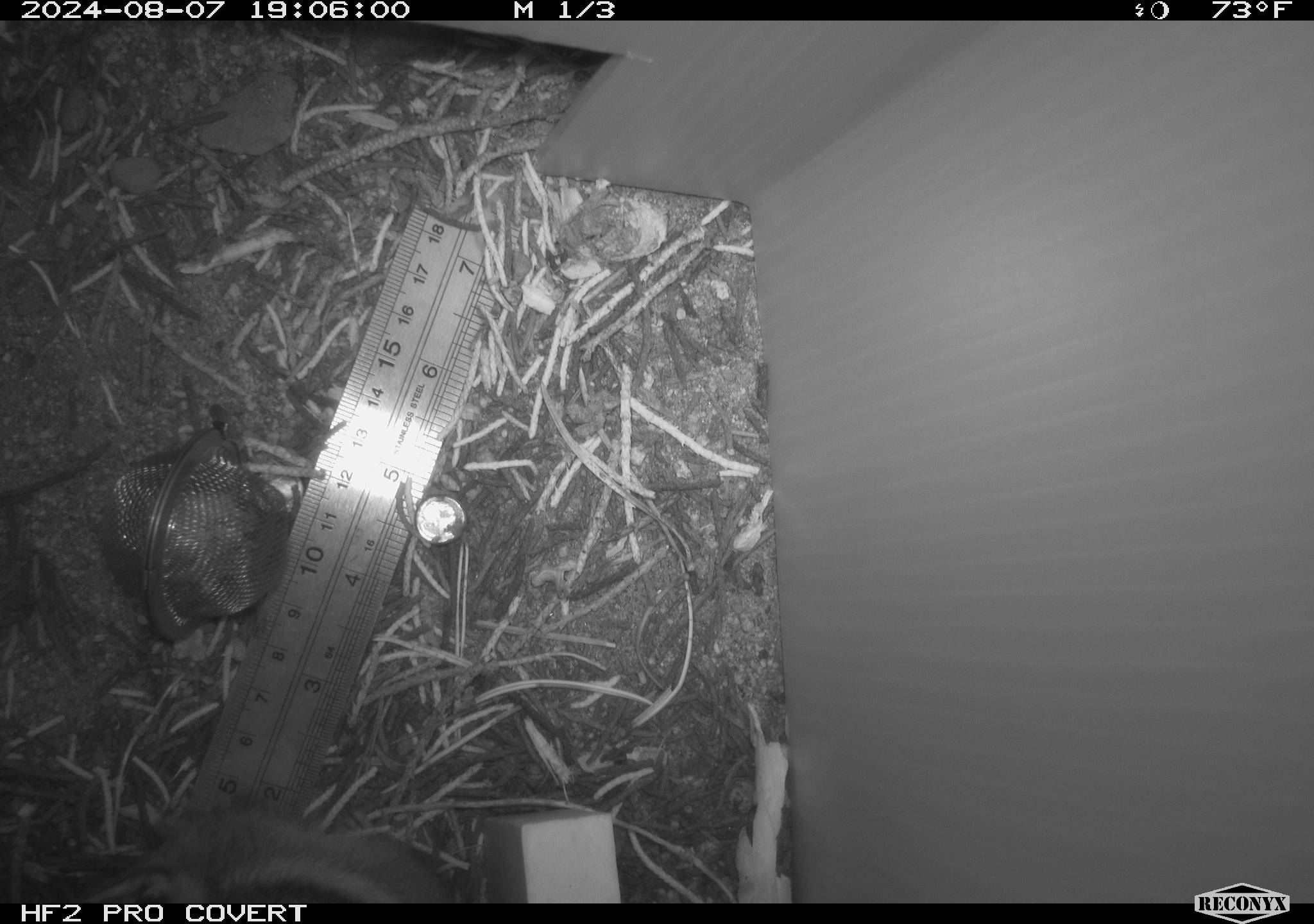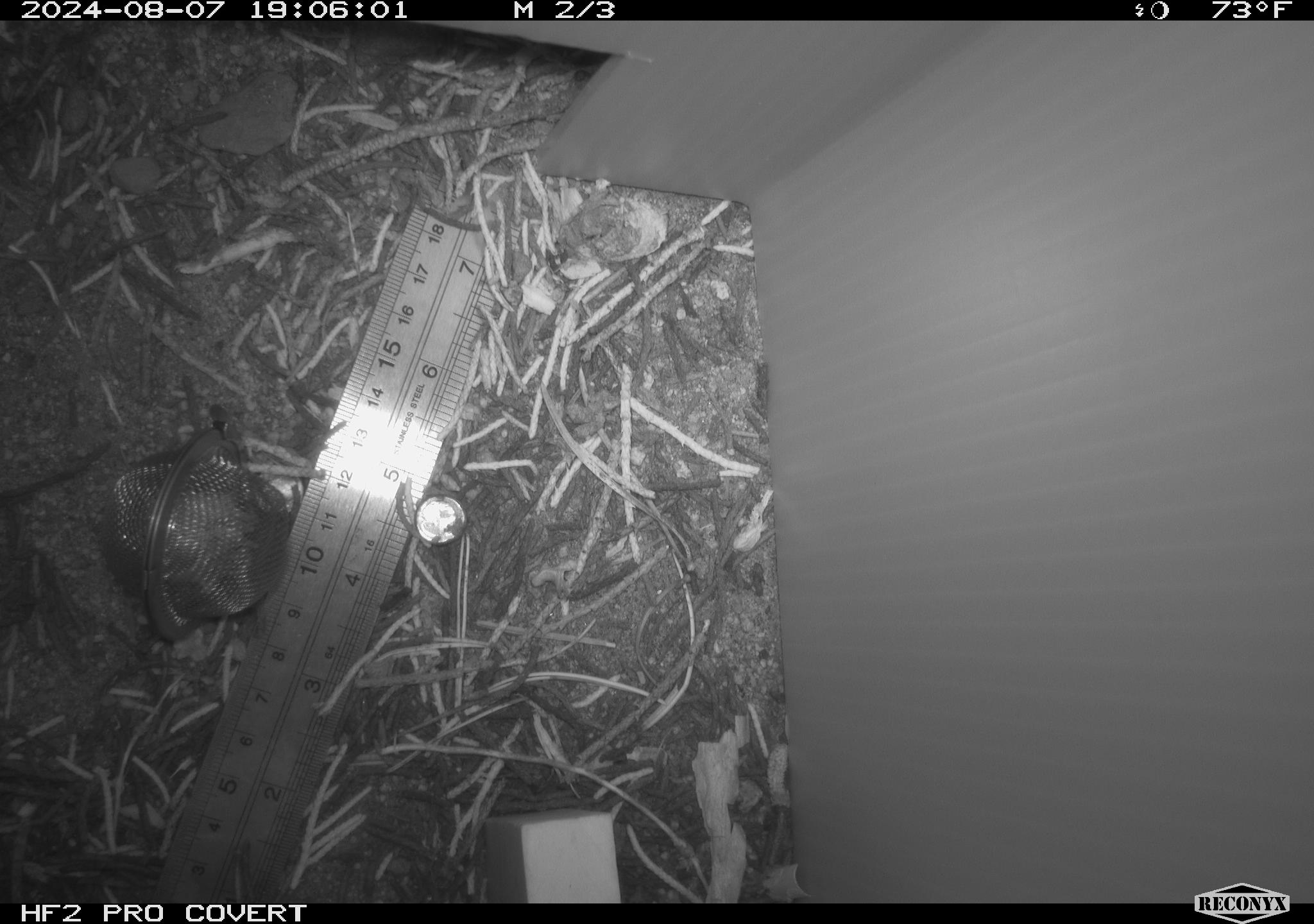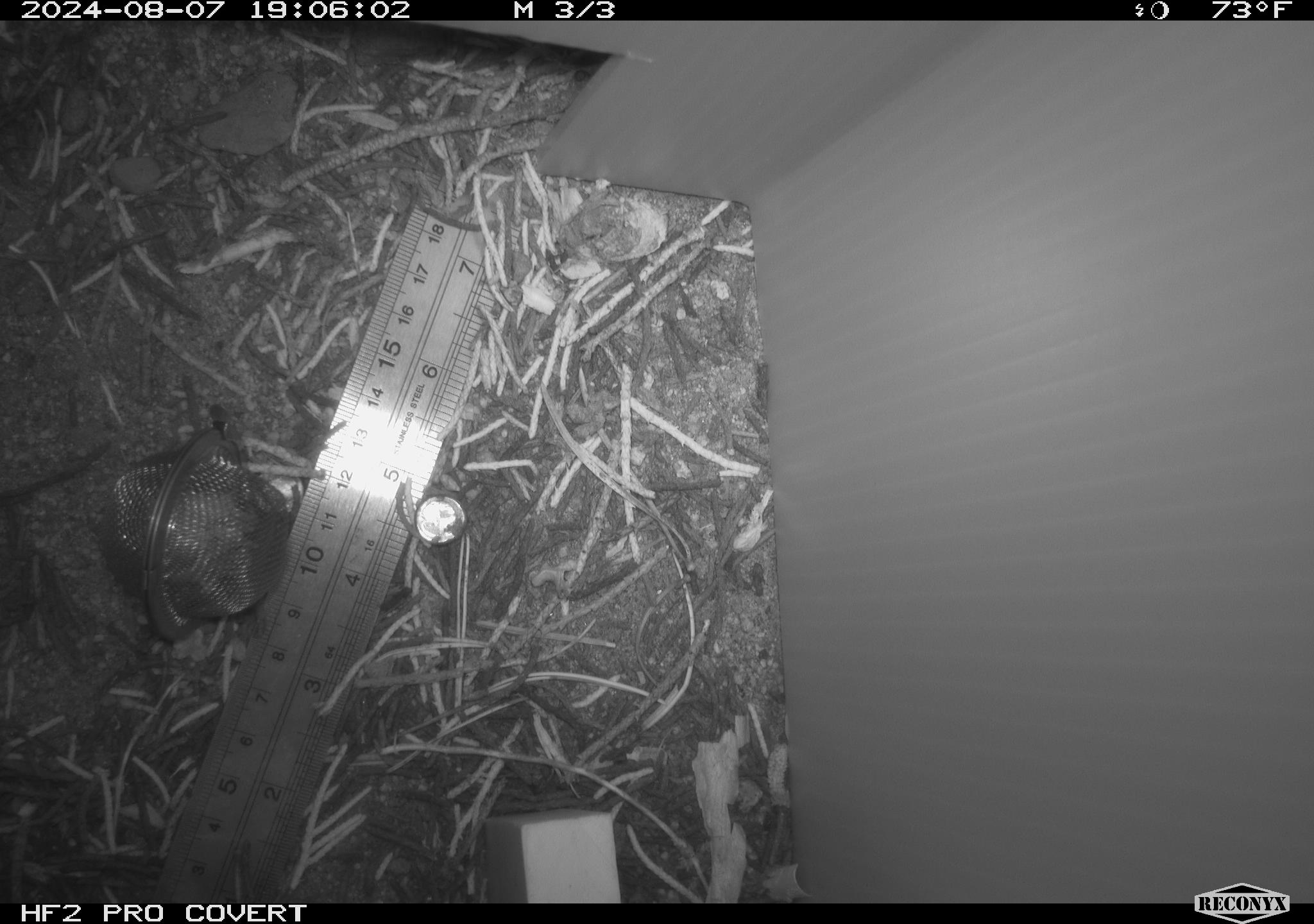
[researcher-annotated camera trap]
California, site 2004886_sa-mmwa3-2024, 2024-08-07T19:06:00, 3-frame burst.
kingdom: Animalia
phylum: Chordata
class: Mammalia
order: Rodentia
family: Sciuridae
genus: Callospermophilus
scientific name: Callospermophilus lateralis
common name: golden mantled ground squirrel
Golden mantled ground squirrel (Callospermophilus lateralis).